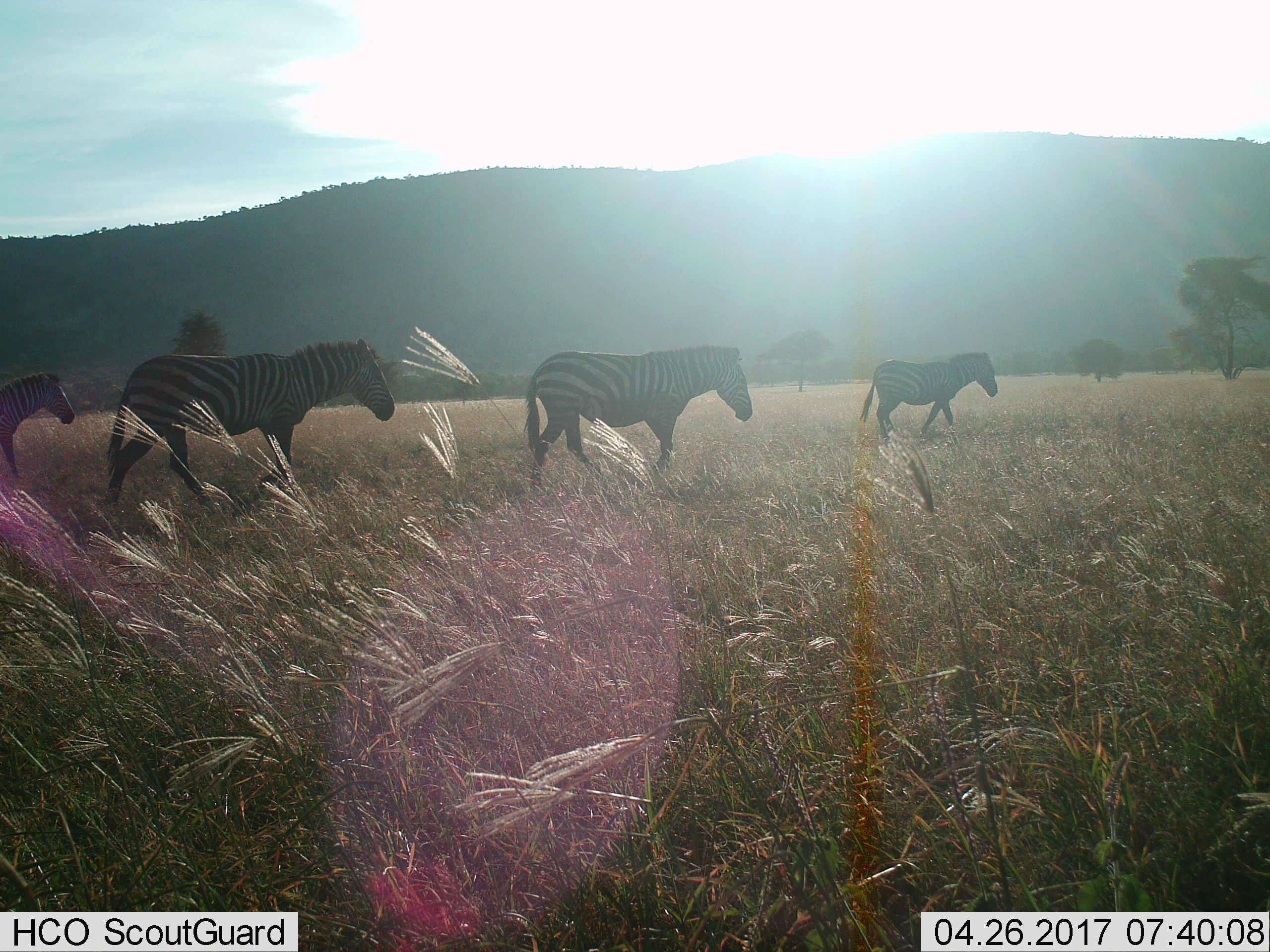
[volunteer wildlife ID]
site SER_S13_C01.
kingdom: Animalia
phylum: Chordata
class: Mammalia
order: Perissodactyla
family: Equidae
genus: Equus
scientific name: Equus quagga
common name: plains zebra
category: zebraplains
Zebraplains (plains zebra) (Equus quagga), count 4. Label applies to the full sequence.